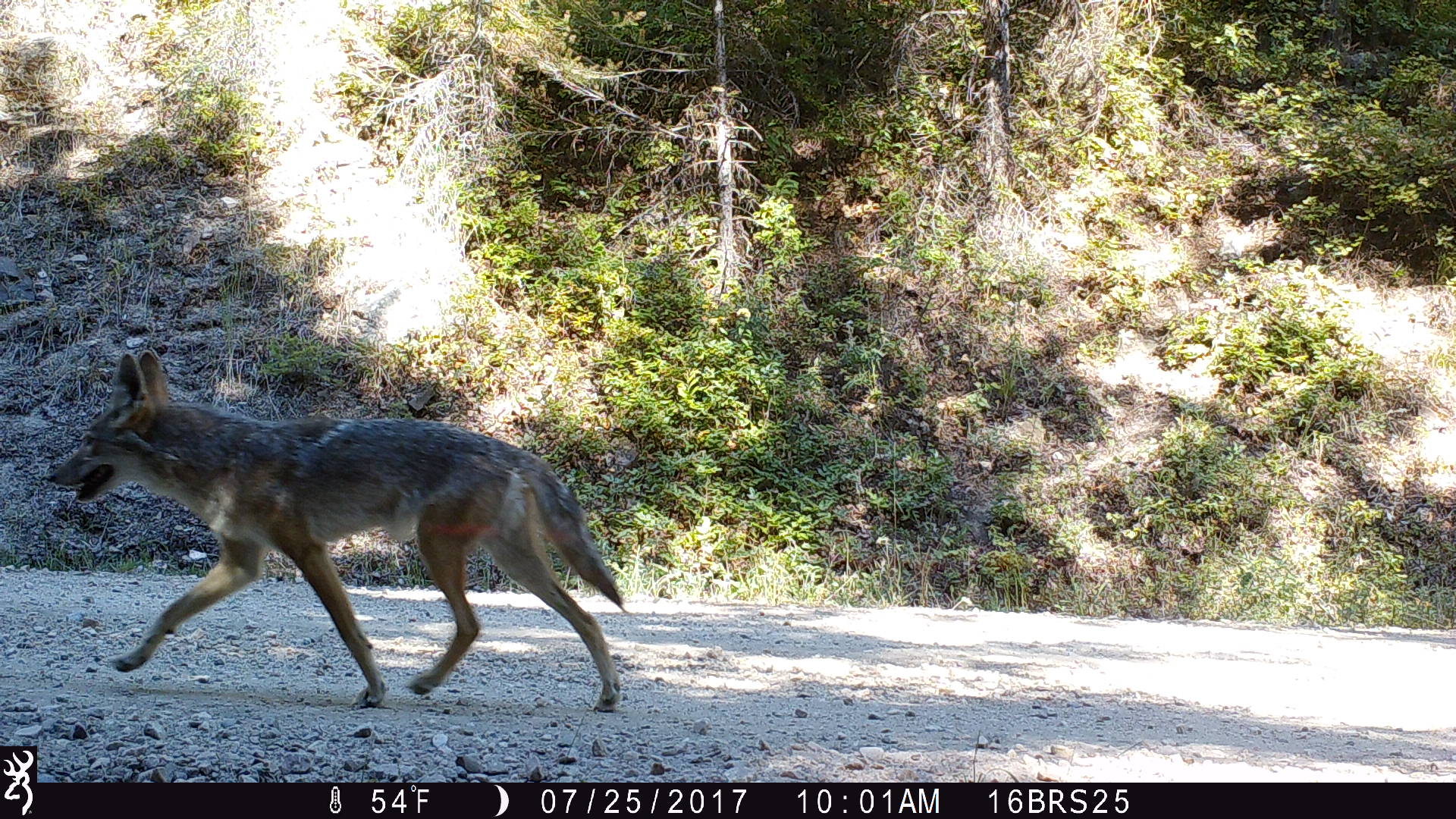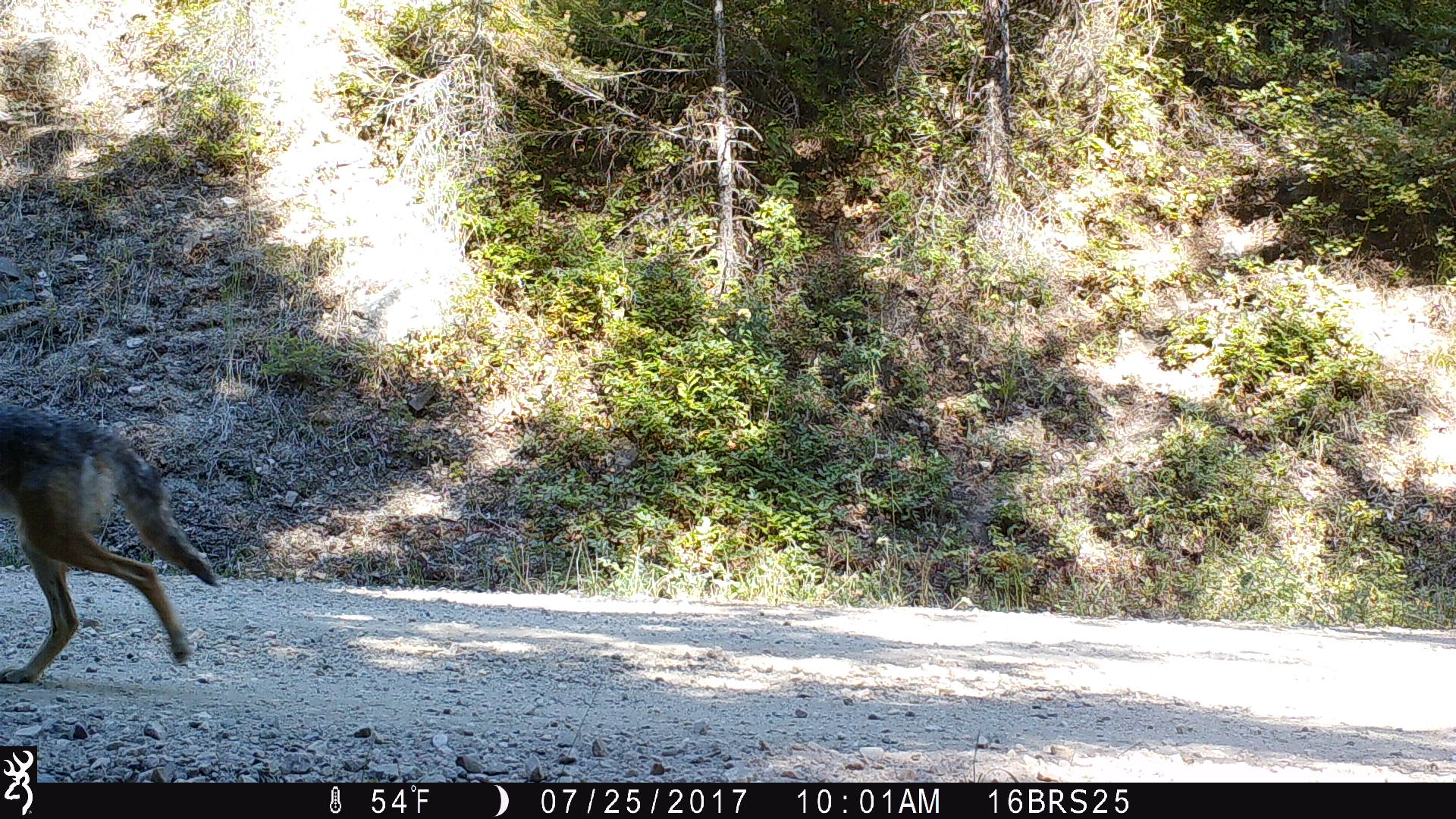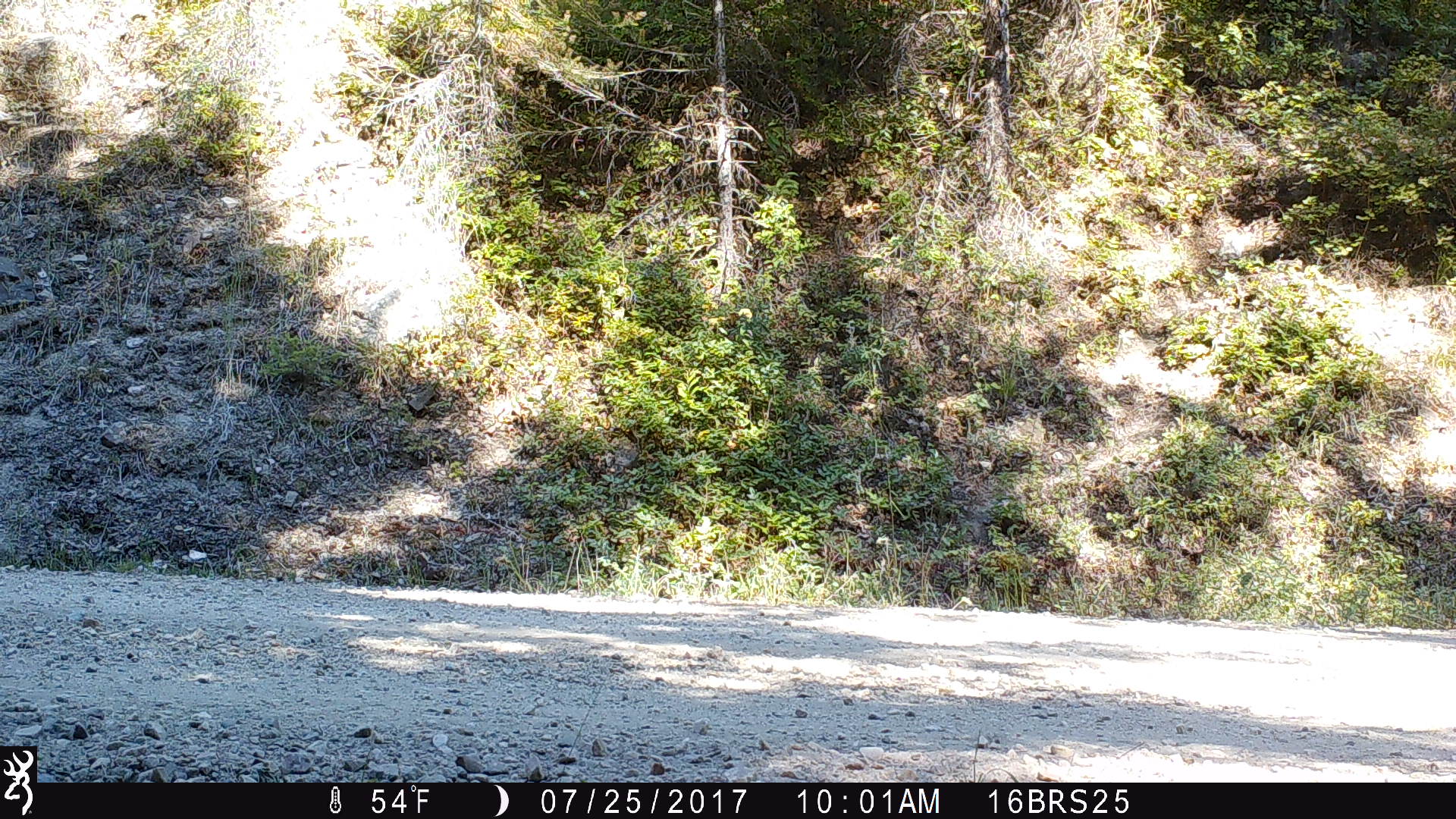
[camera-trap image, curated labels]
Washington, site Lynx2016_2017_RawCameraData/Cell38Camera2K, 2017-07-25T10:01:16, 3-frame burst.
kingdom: Animalia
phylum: Chordata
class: Mammalia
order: Carnivora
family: Canidae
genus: Canis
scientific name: Canis latrans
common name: coyote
Canis latrans (coyote). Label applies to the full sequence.